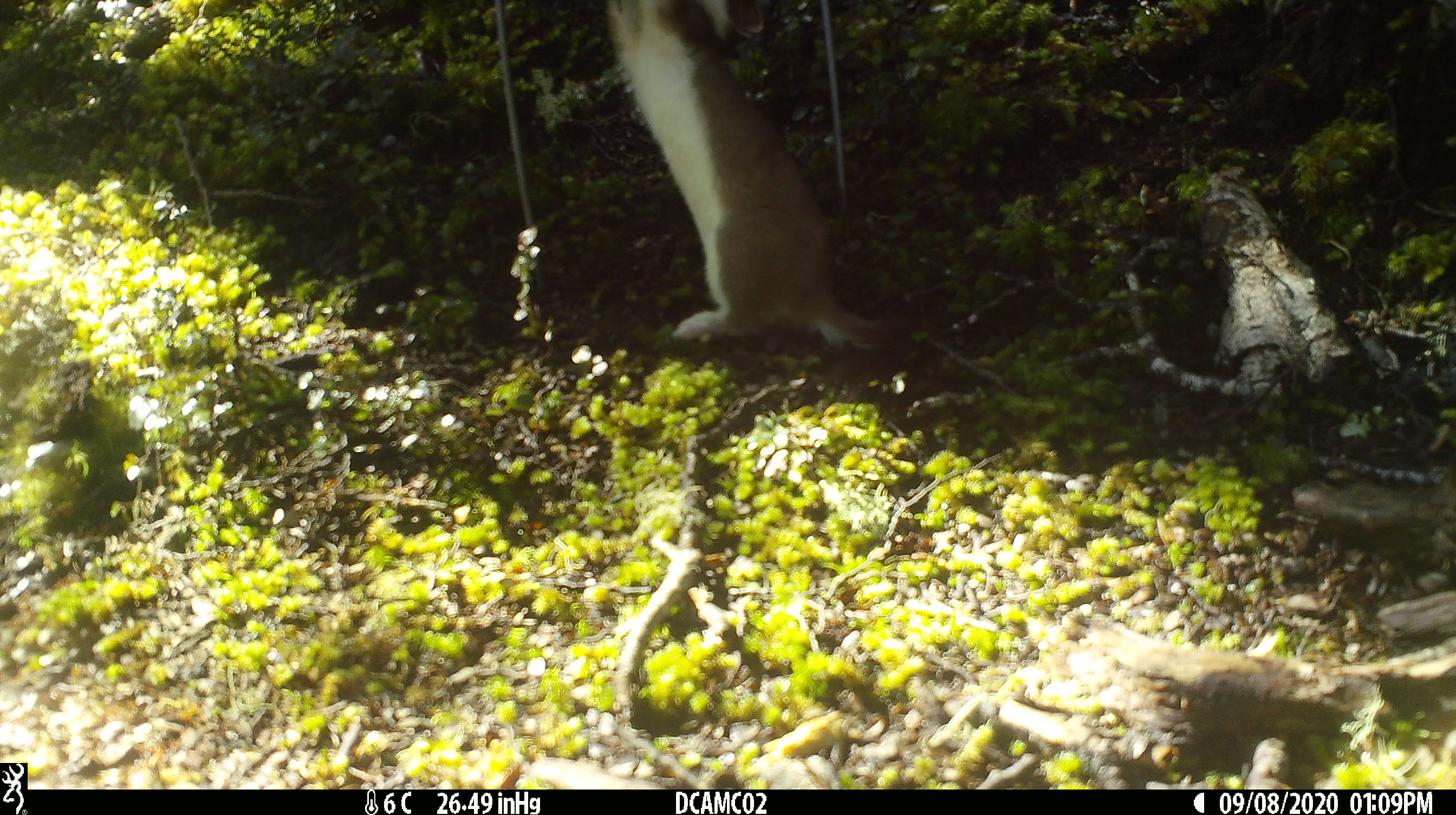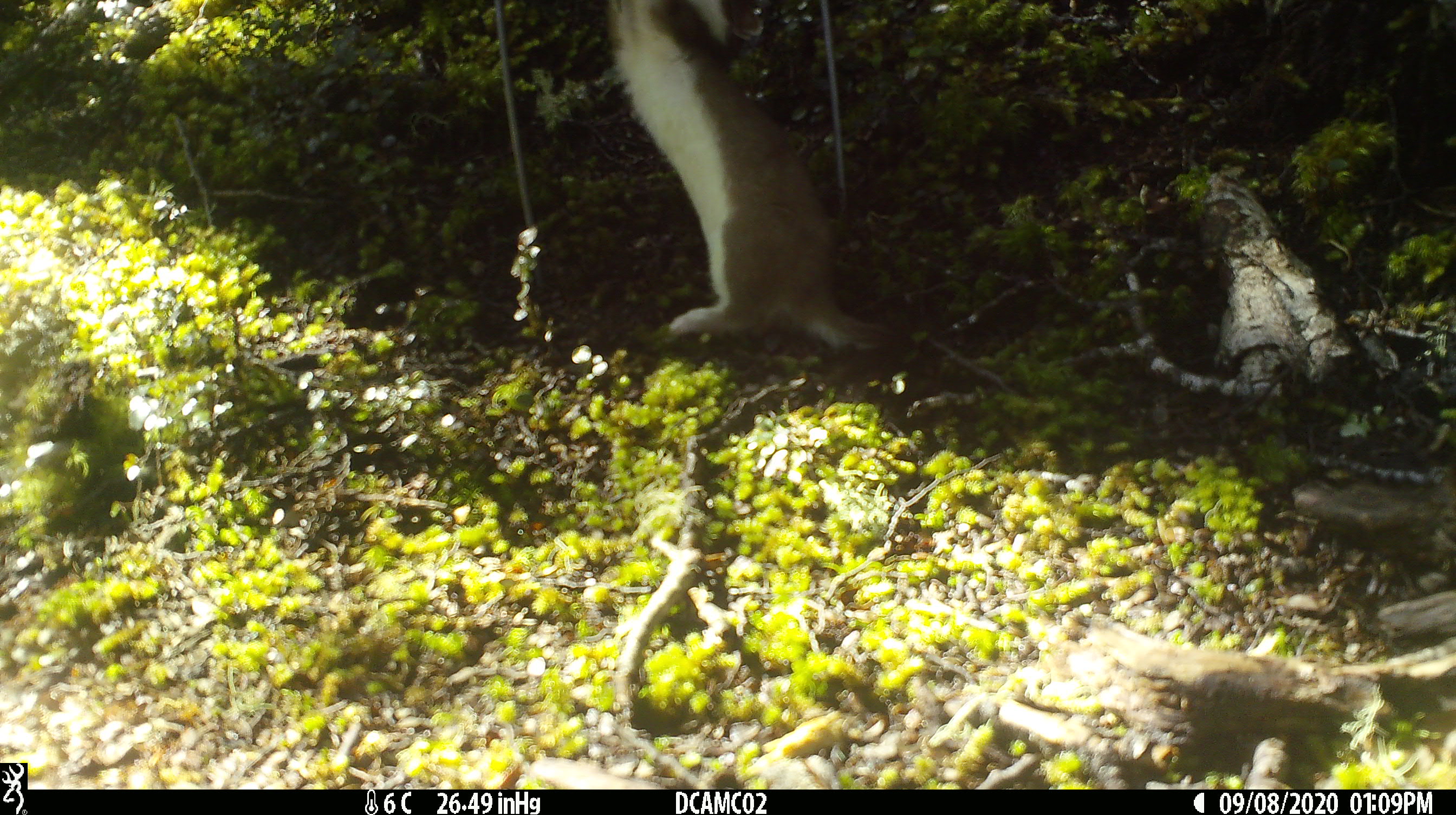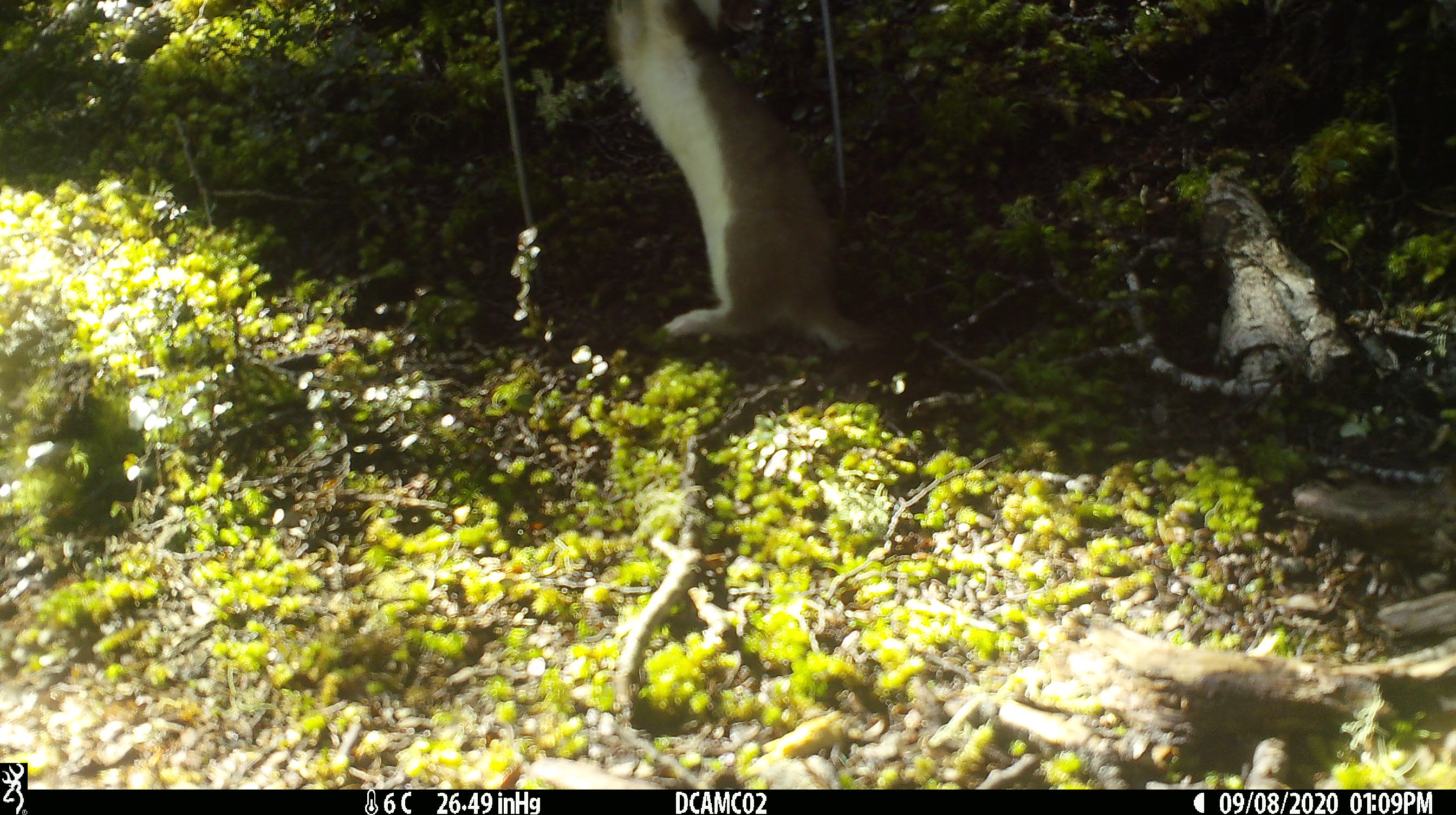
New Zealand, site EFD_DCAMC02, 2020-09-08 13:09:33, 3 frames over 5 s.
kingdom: Animalia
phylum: Chordata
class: Mammalia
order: Carnivora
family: Mustelidae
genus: Mustela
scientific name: Mustela erminea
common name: stoat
Stoat (Mustela erminea).